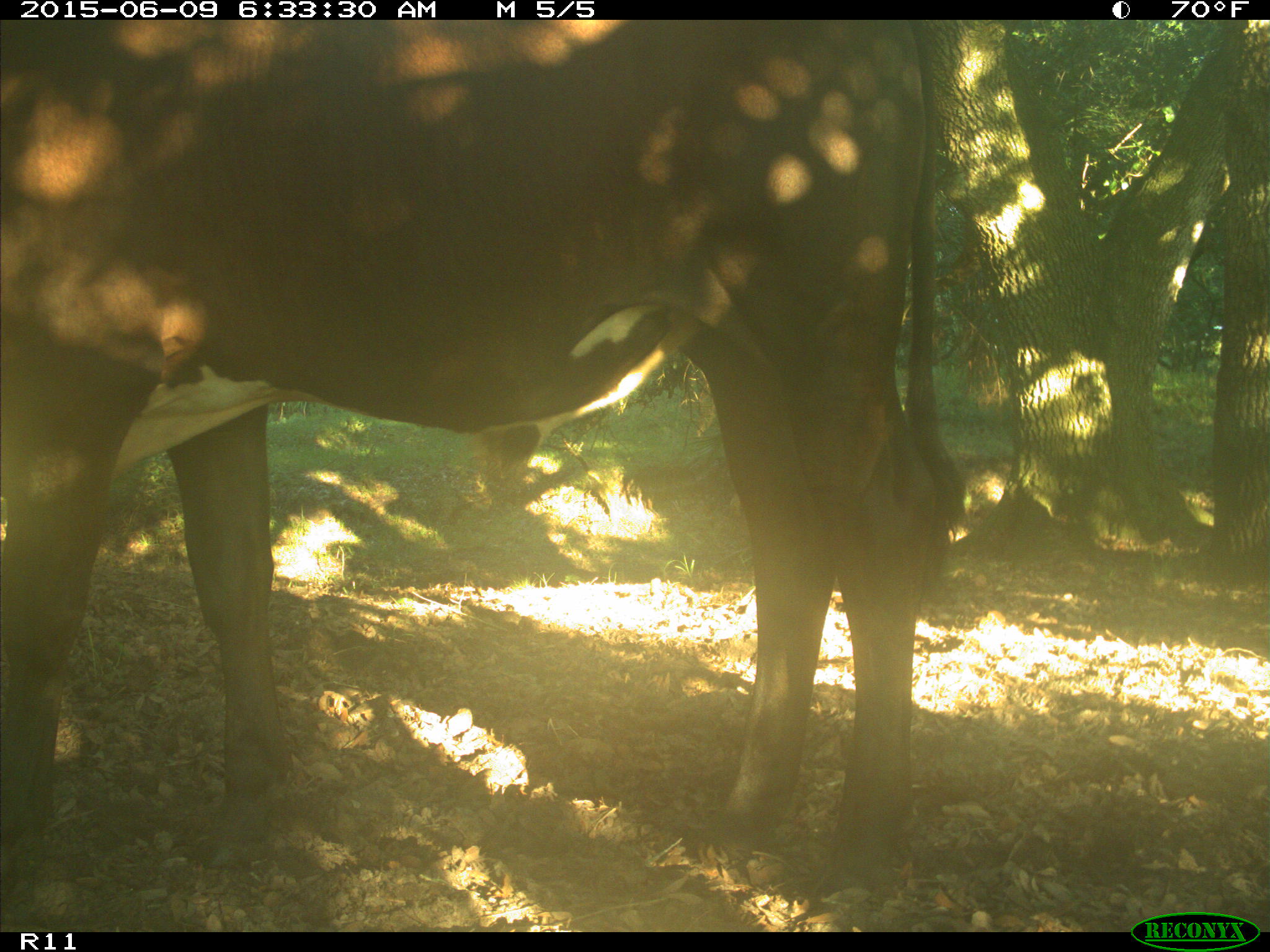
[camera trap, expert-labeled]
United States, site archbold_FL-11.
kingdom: Animalia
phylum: Chordata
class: Mammalia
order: Artiodactyla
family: Bovidae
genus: Bos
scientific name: Bos taurus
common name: domestic cow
Bos taurus (domestic cow).